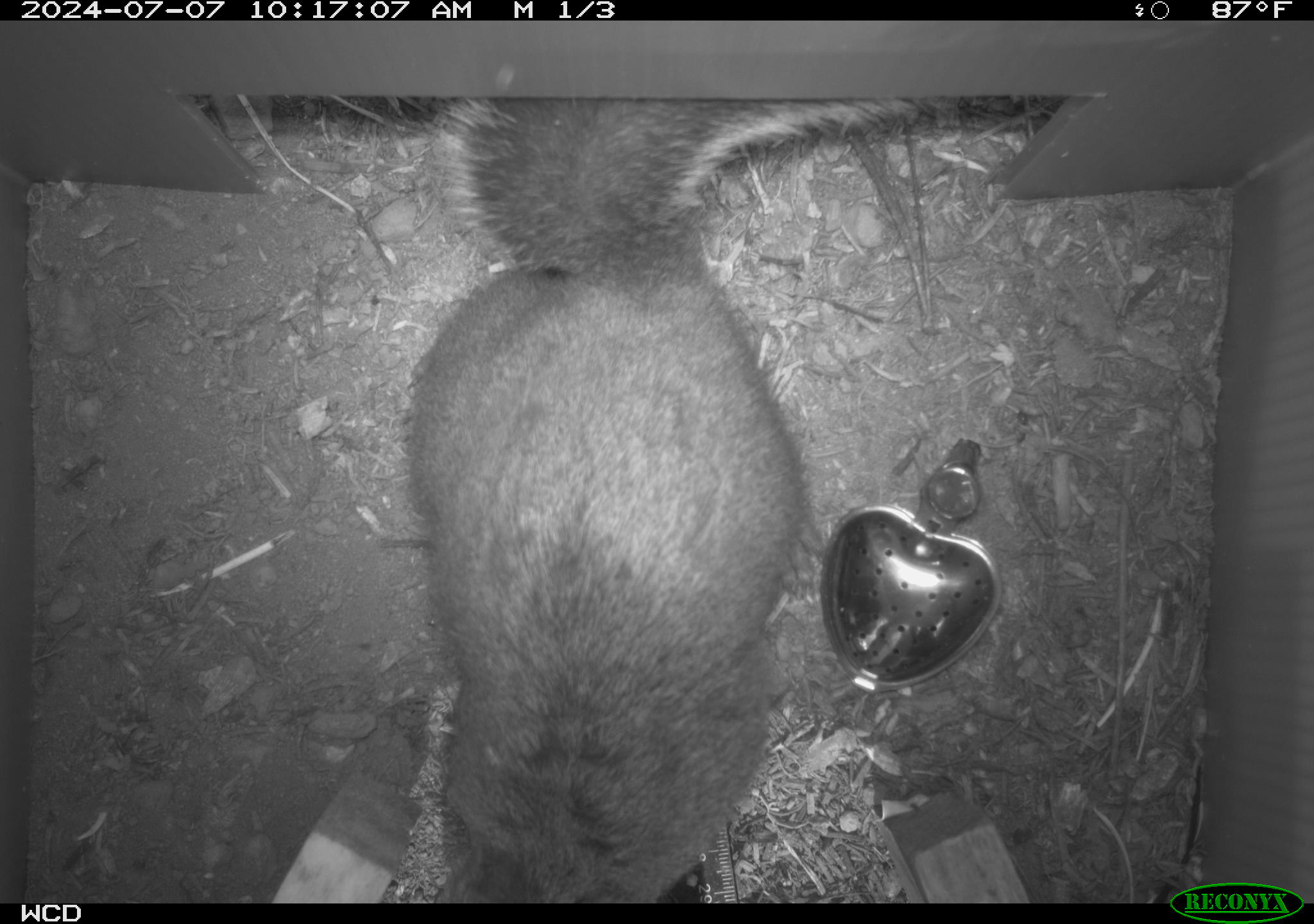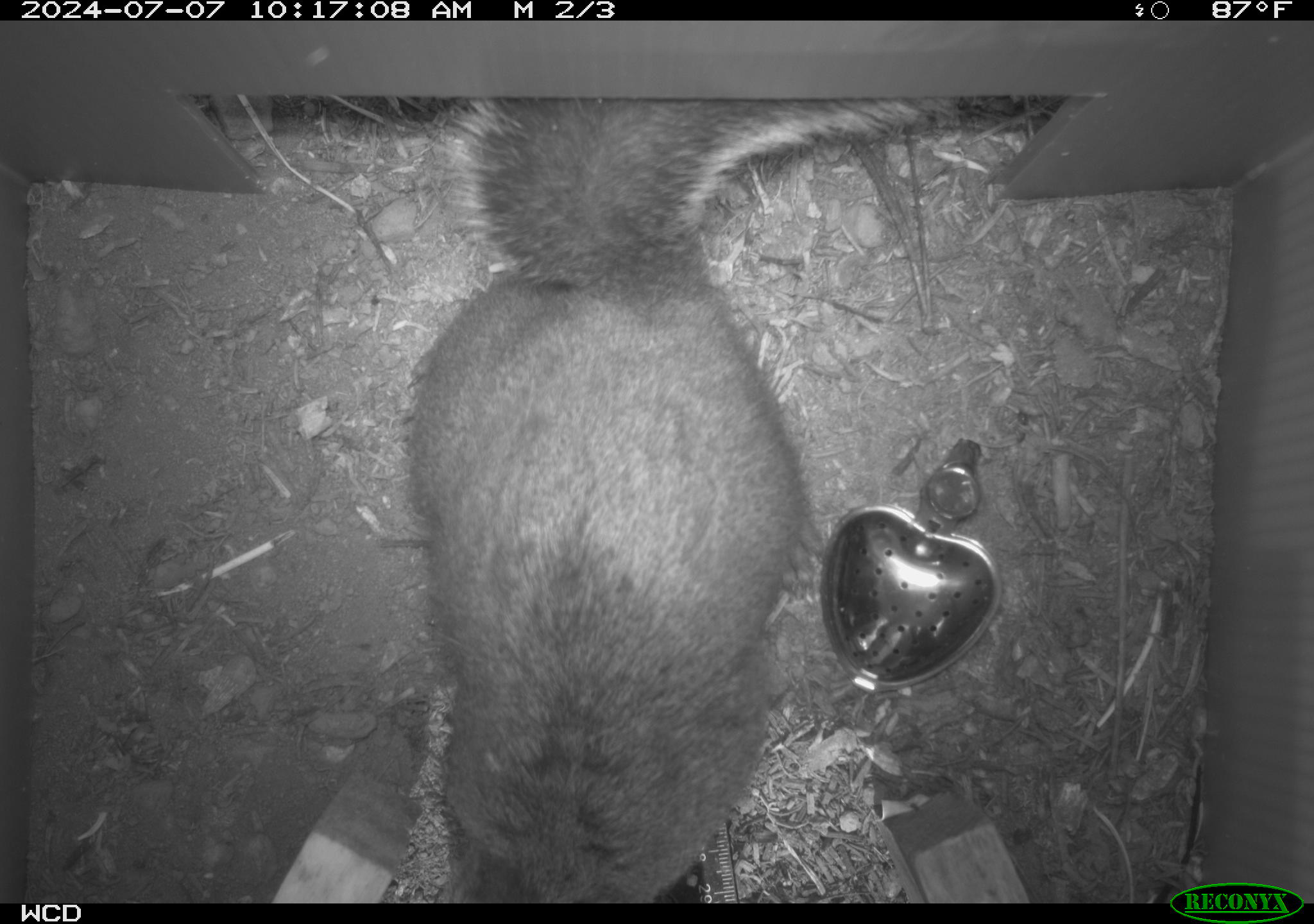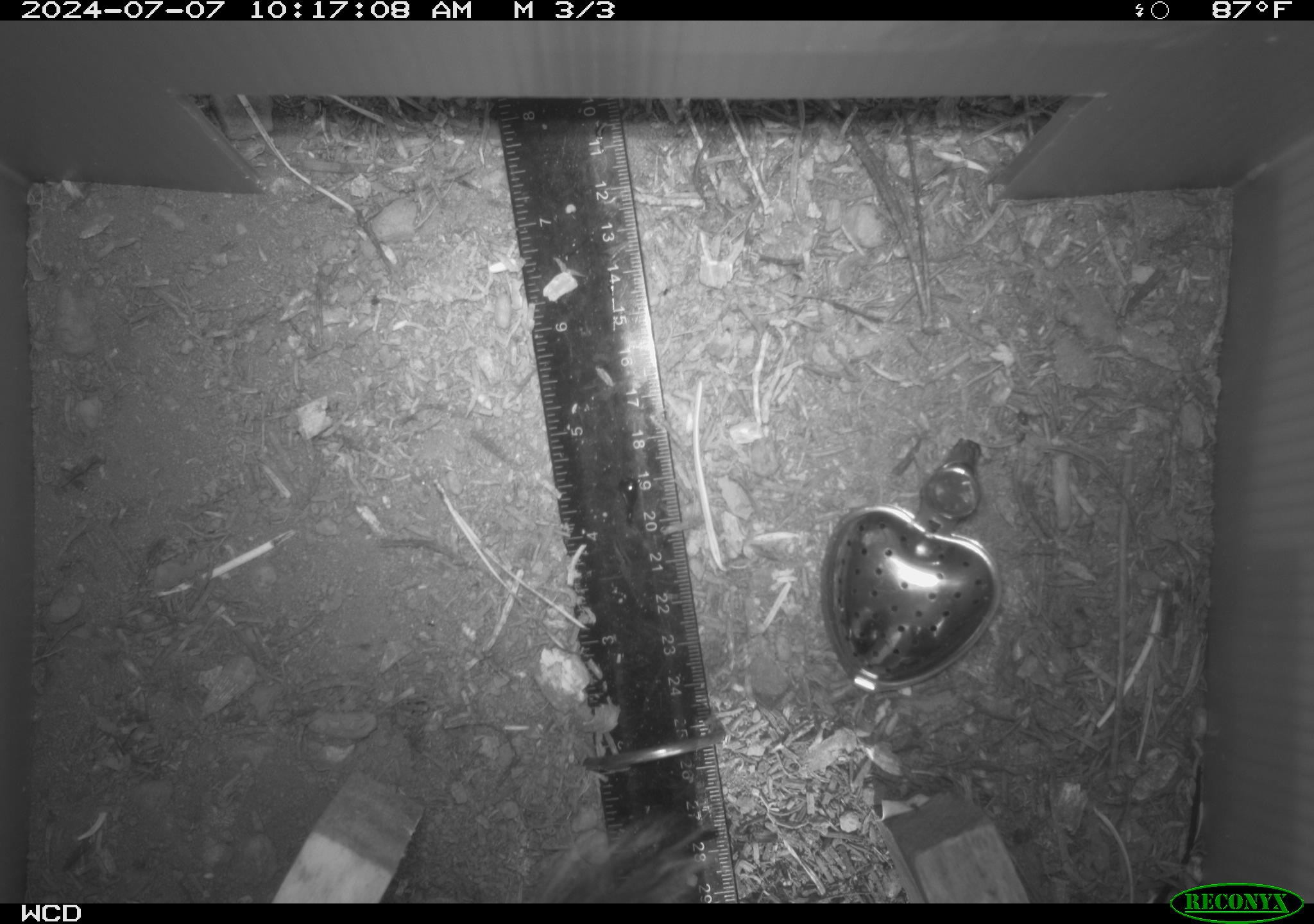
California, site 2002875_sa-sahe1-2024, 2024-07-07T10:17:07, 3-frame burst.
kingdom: Animalia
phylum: Chordata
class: Mammalia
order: Rodentia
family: Sciuridae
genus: Tamiasciurus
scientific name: Tamiasciurus douglasii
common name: douglas's squirrel